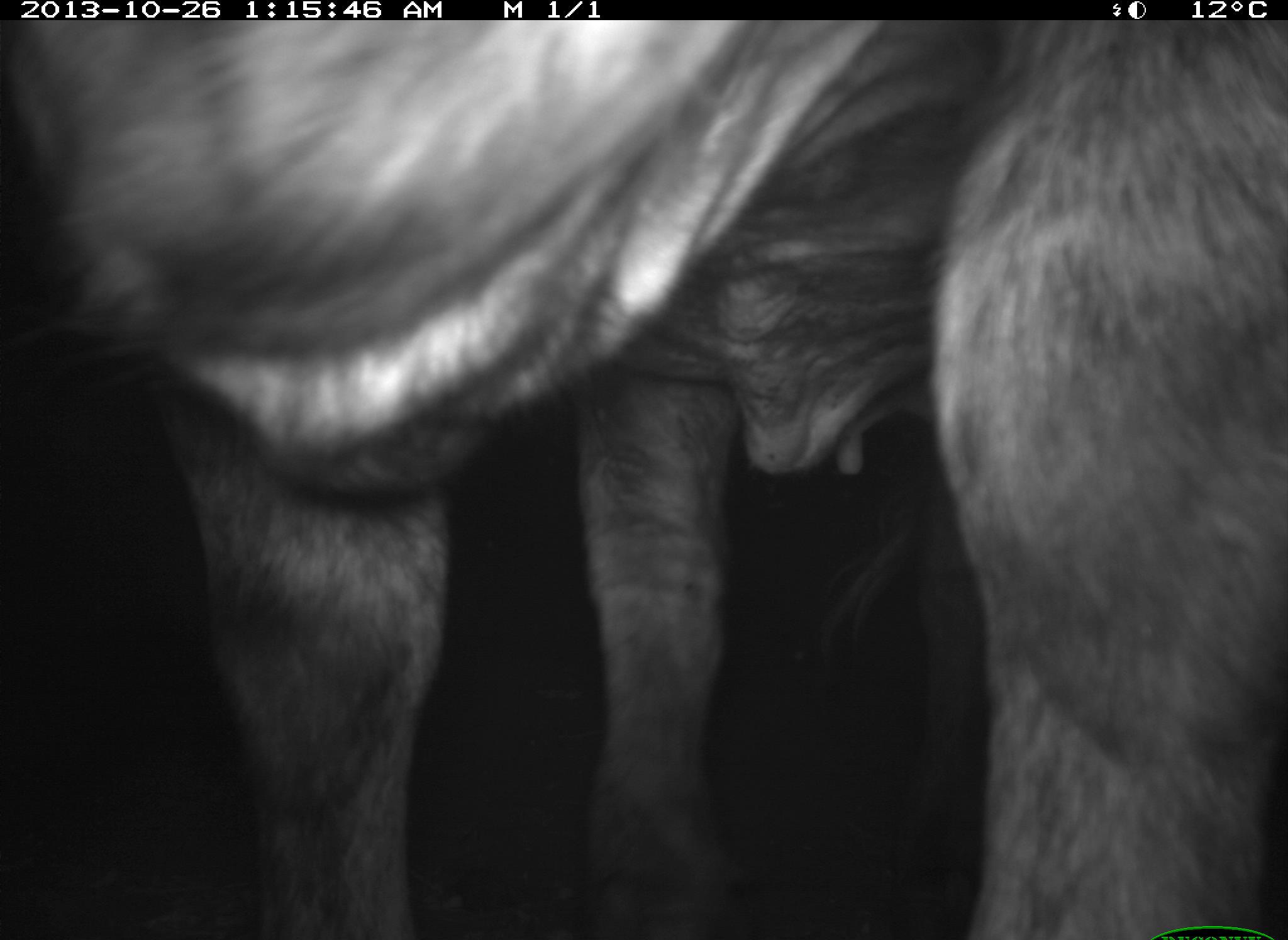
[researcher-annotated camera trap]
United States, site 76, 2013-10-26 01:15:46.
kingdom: Animalia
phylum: Chordata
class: Mammalia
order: Artiodactyla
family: Bovidae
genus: Bos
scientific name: Bos taurus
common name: cow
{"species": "cow (Bos taurus)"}